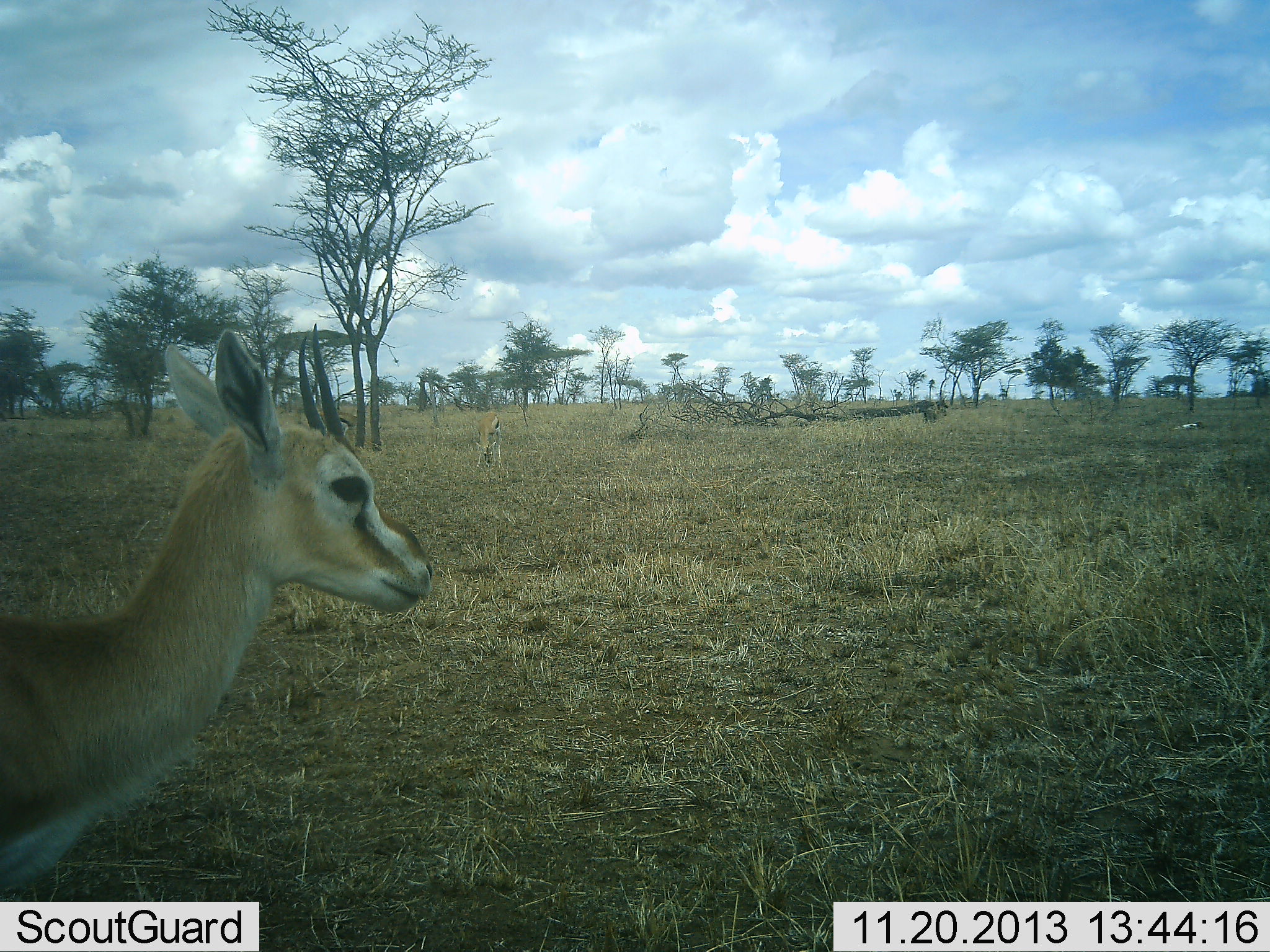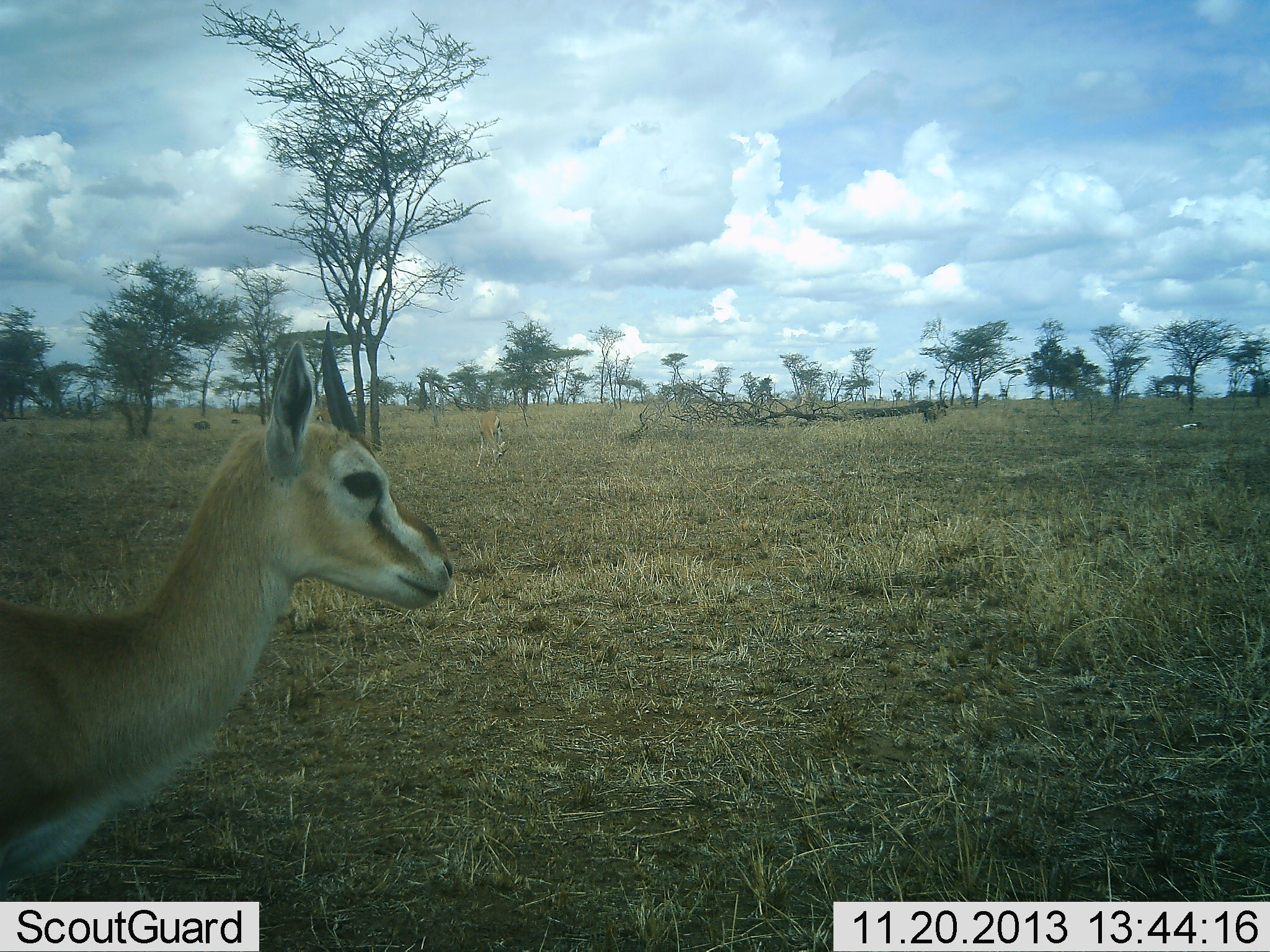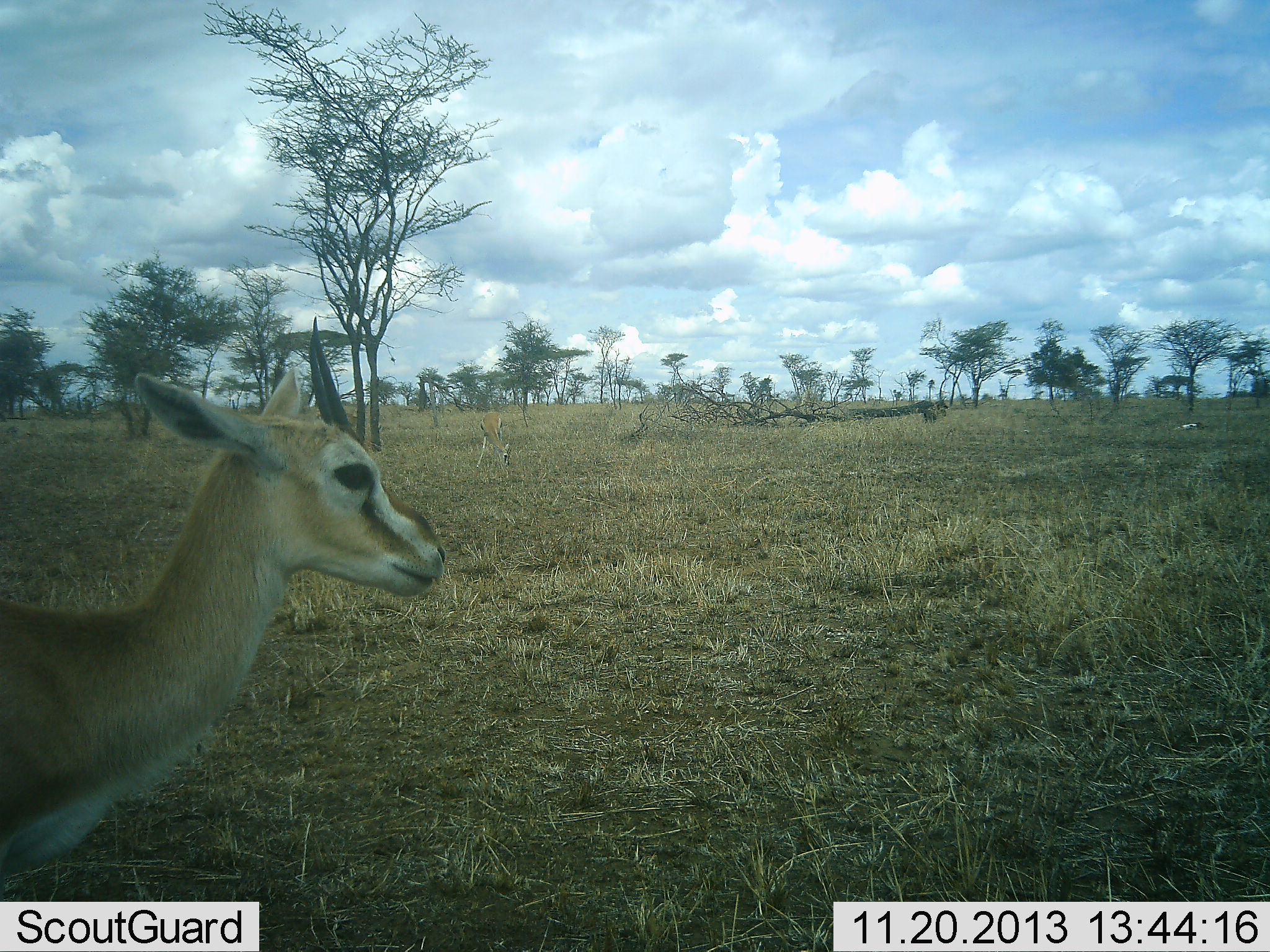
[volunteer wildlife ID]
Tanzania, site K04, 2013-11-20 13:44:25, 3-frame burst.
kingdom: Animalia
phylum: Chordata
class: Mammalia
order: Artiodactyla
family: Bovidae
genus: Eudorcas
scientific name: Eudorcas thomsonii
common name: thomson's gazelle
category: gazellethomsons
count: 2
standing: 100%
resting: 0%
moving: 0%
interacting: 0%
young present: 10%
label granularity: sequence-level